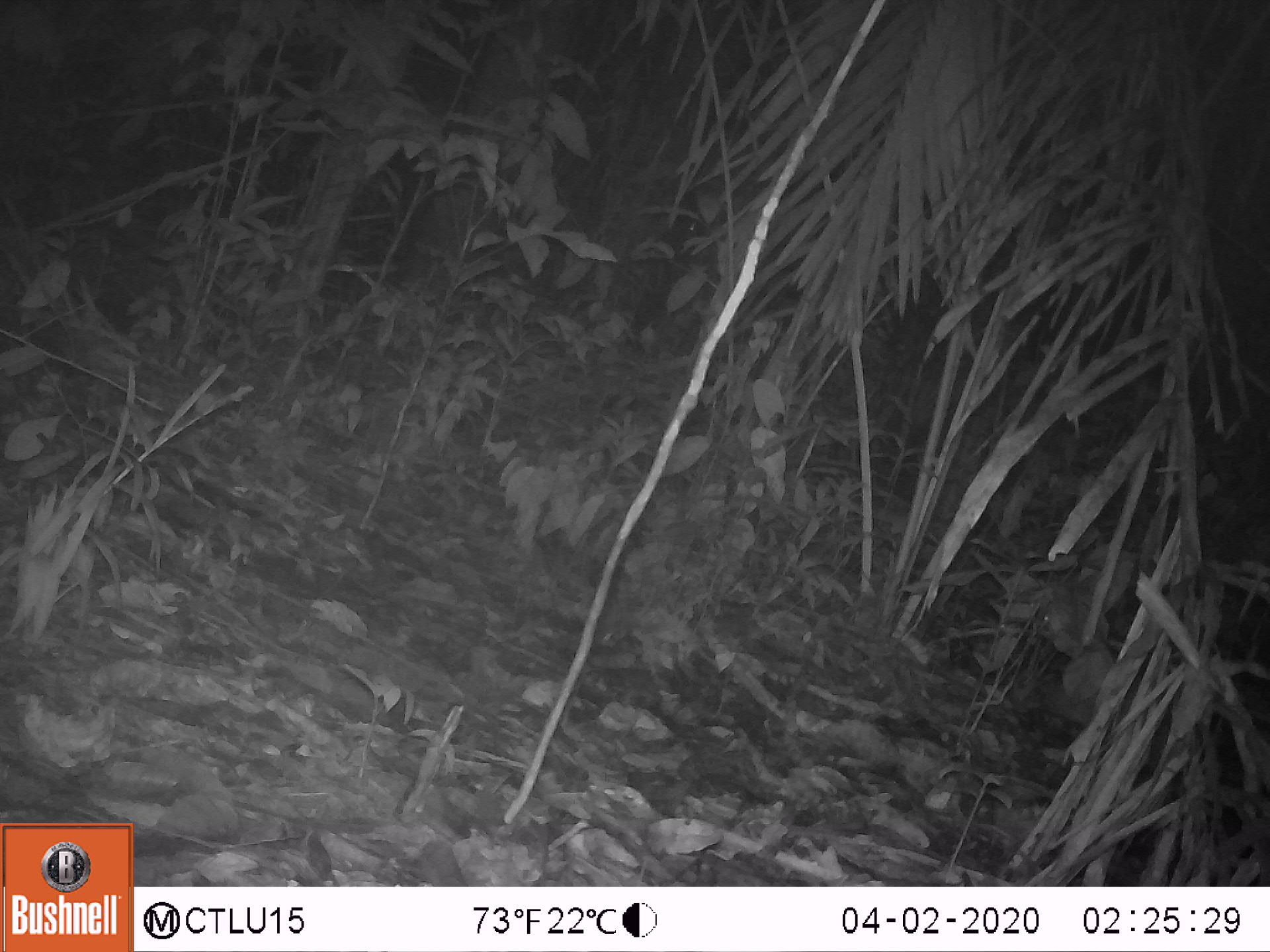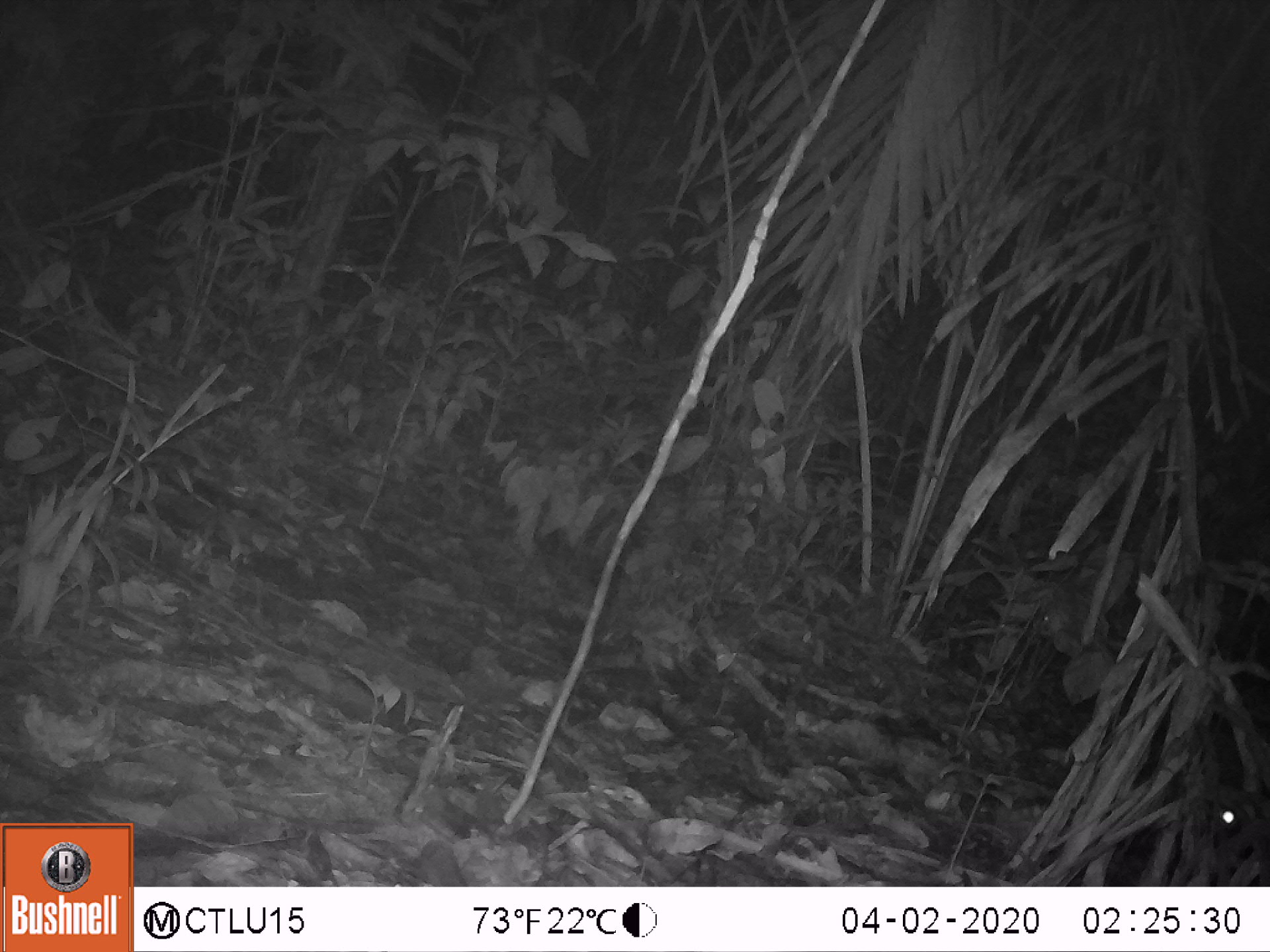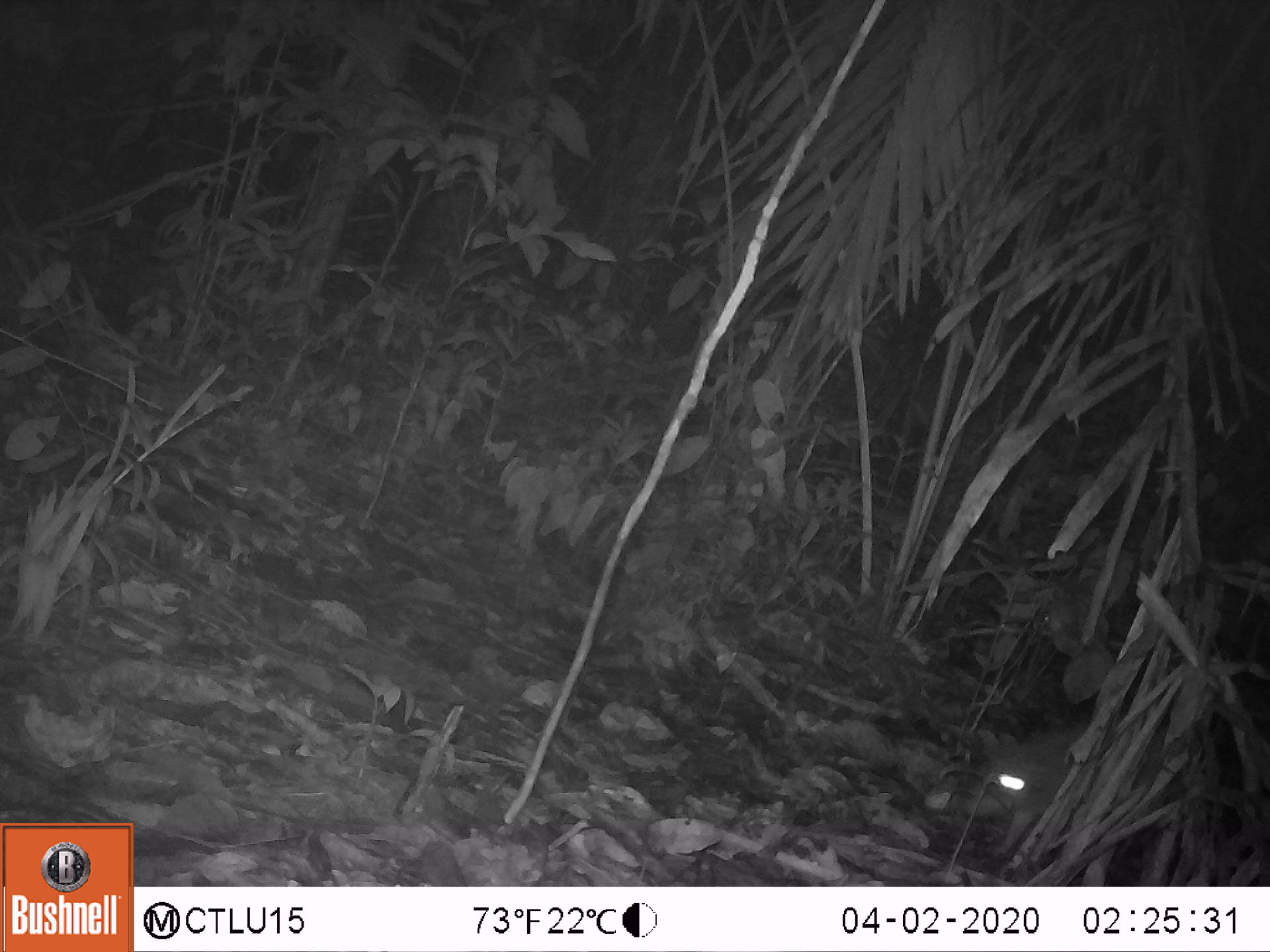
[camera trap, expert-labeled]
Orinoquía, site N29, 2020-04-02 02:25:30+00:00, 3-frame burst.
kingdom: Animalia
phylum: Chordata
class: Mammalia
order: Rodentia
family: Cuniculidae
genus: Cuniculus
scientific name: Cuniculus paca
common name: spotted paca